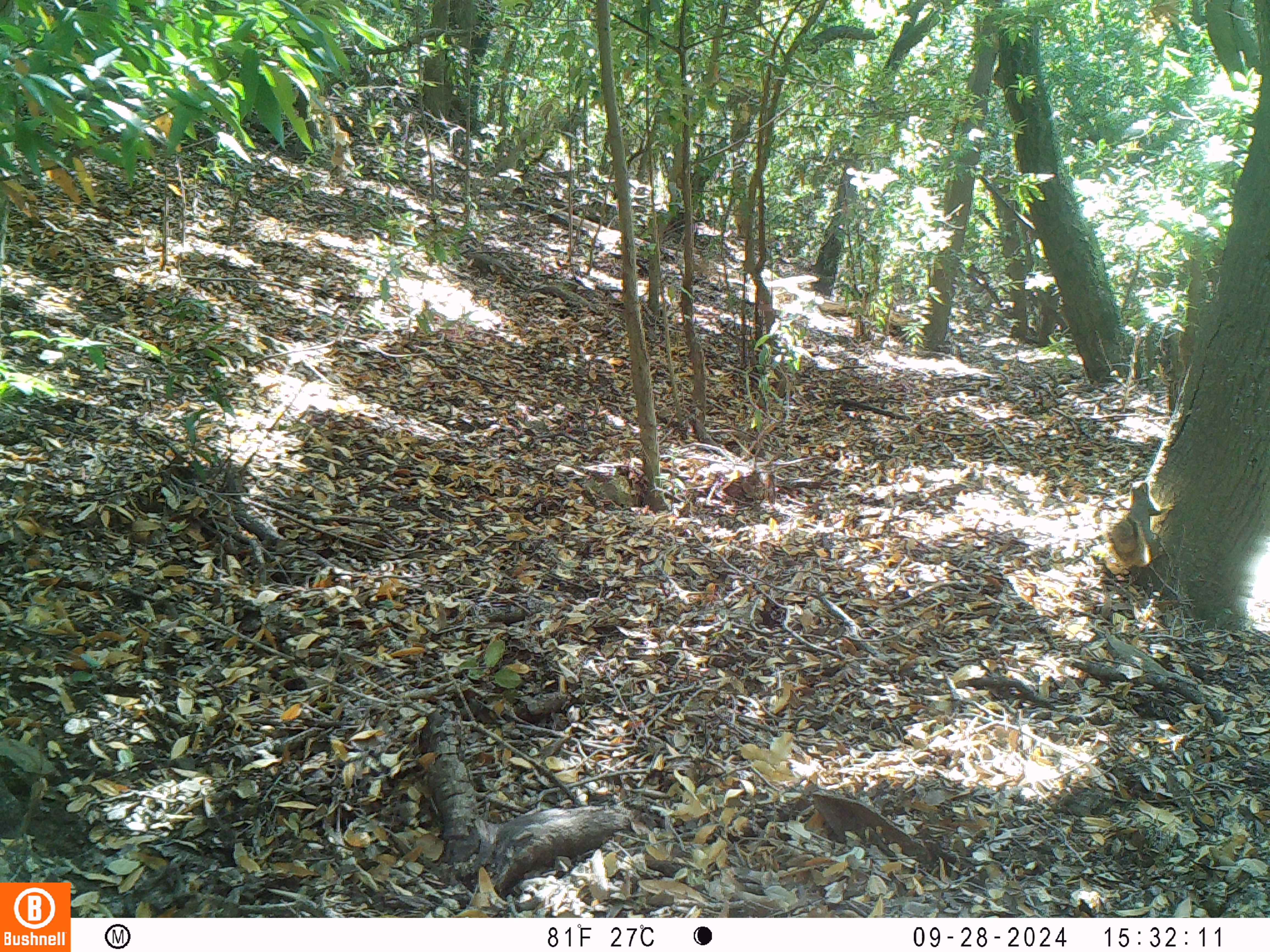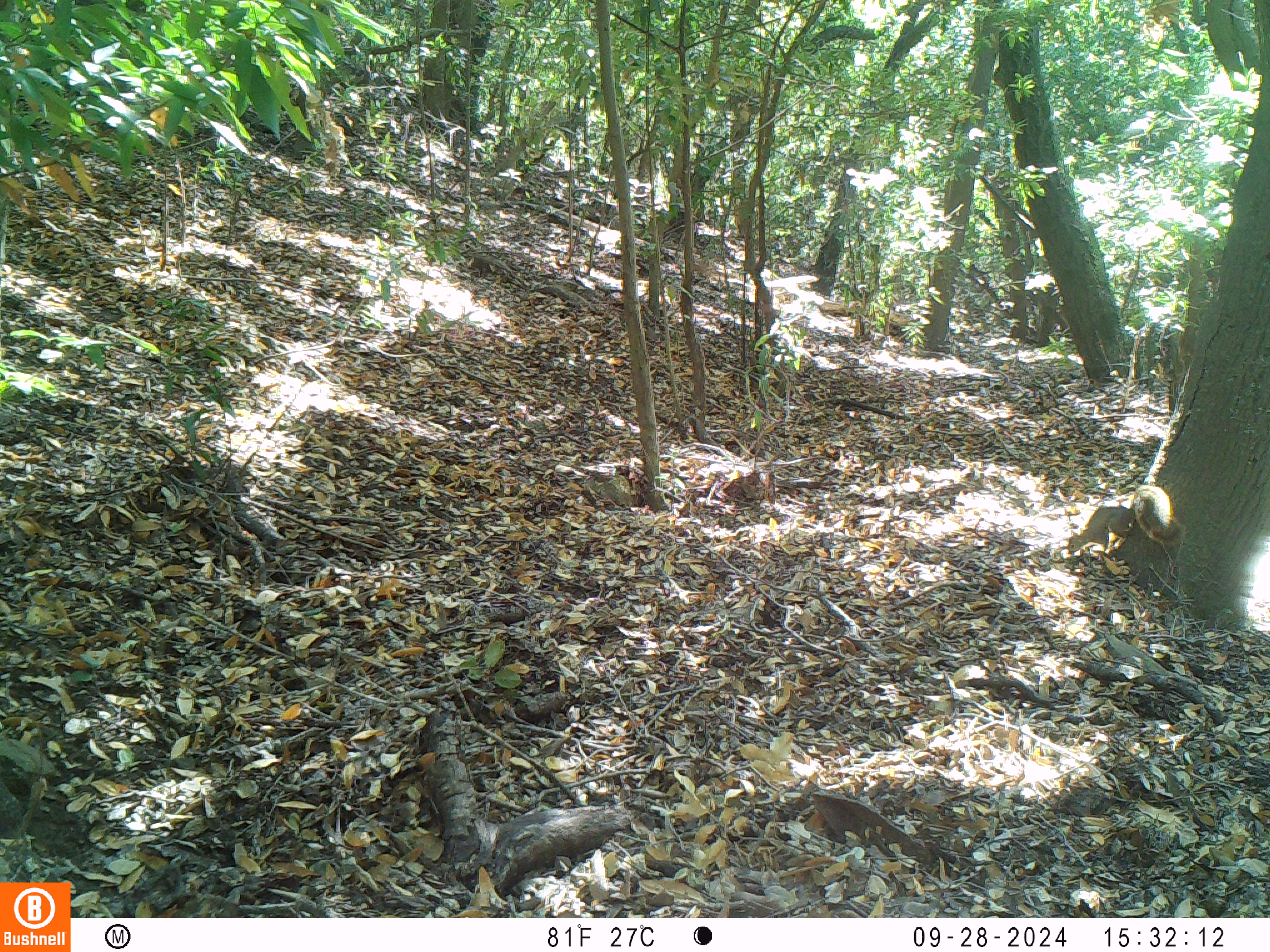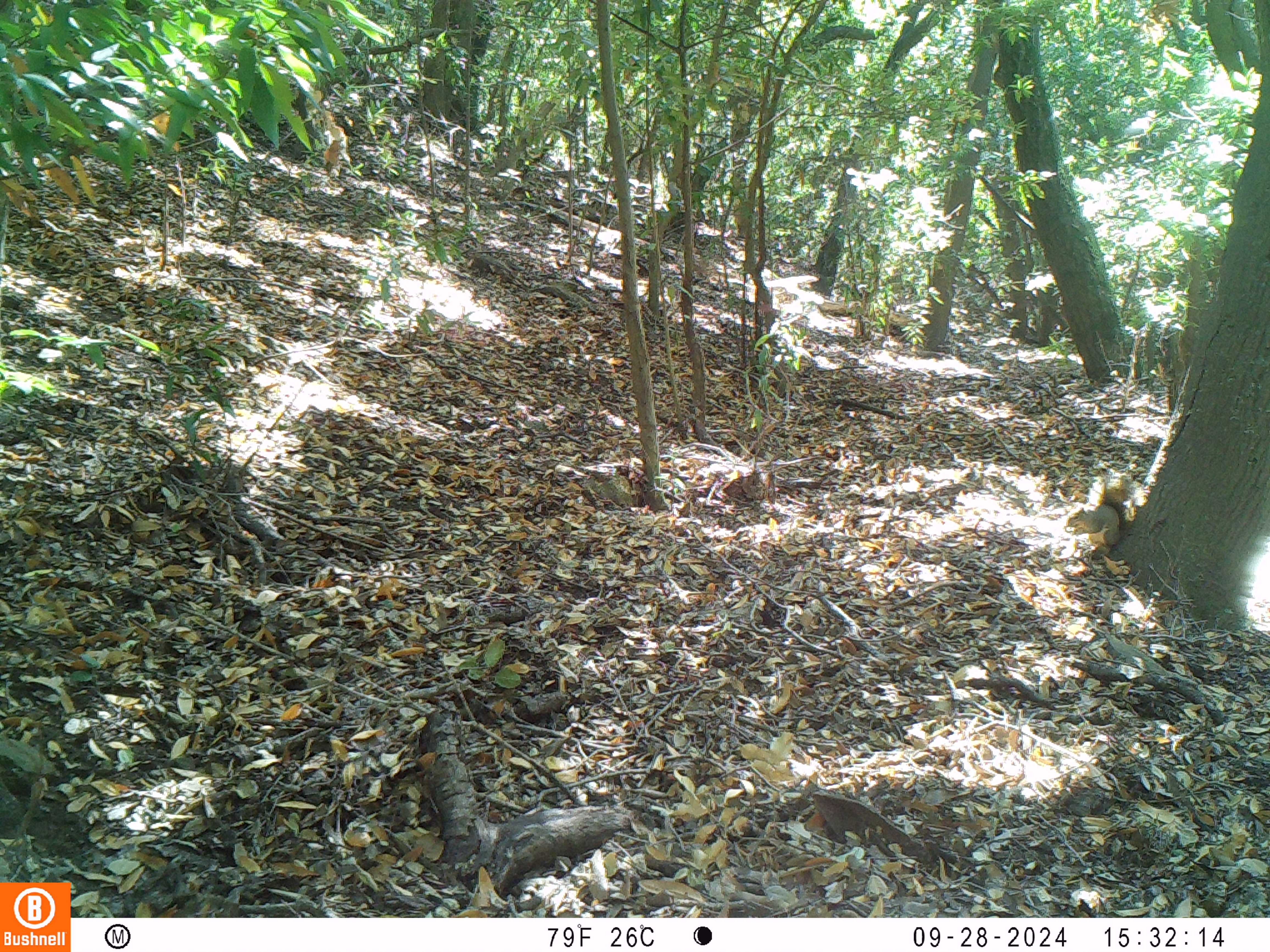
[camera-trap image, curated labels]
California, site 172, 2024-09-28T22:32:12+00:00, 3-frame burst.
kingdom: Animalia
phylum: Chordata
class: Mammalia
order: Rodentia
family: Sciuridae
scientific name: Sciuridae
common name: squirrel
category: unknown squirrel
Unknown squirrel (squirrel) (Sciuridae).